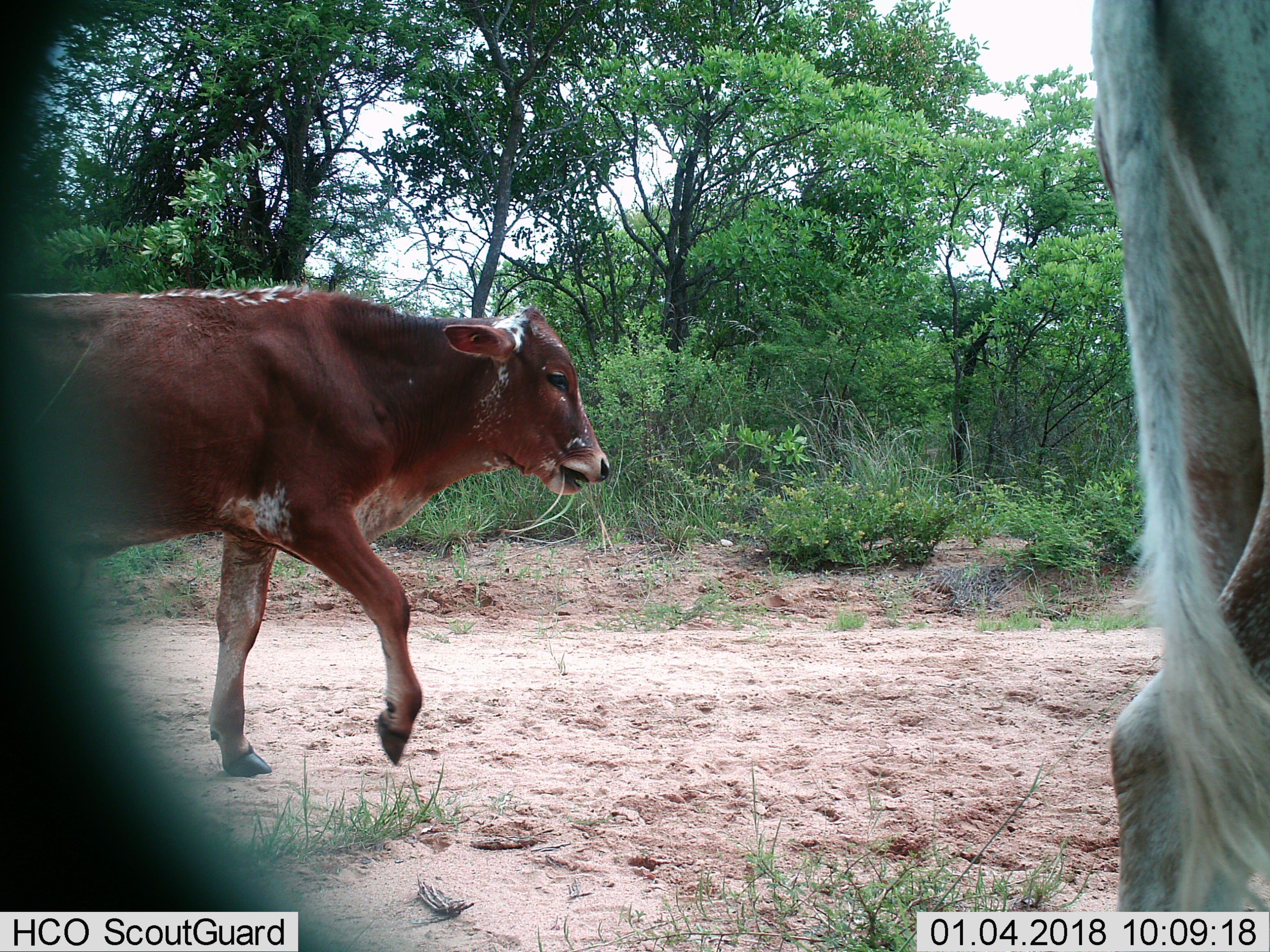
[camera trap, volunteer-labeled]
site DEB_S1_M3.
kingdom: Animalia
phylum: Chordata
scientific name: Vertebrata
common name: domestic animal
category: domesticanimal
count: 2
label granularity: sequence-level